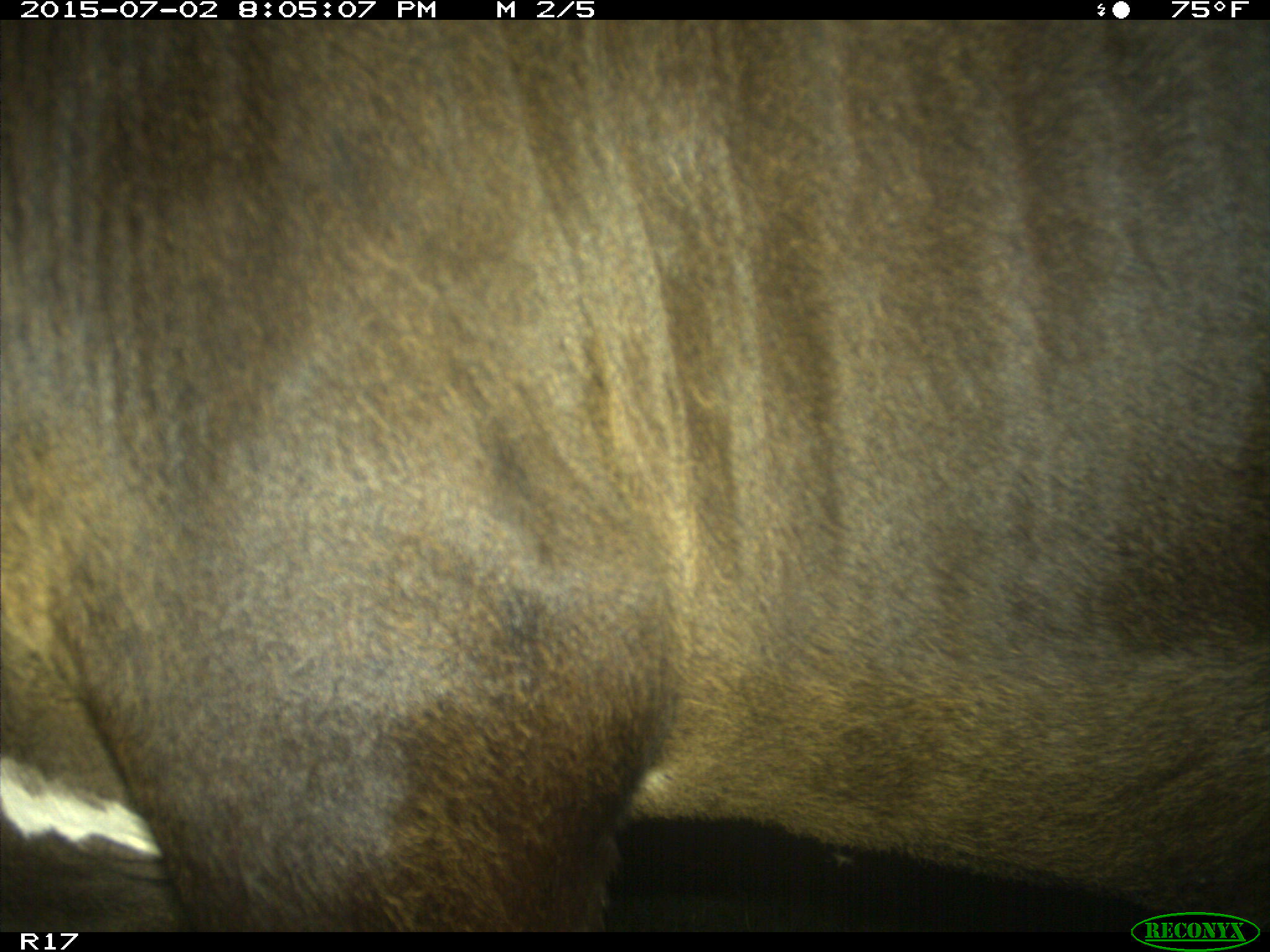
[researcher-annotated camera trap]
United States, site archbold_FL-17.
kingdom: Animalia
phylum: Chordata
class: Mammalia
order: Artiodactyla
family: Bovidae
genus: Bos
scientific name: Bos taurus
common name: domestic cow